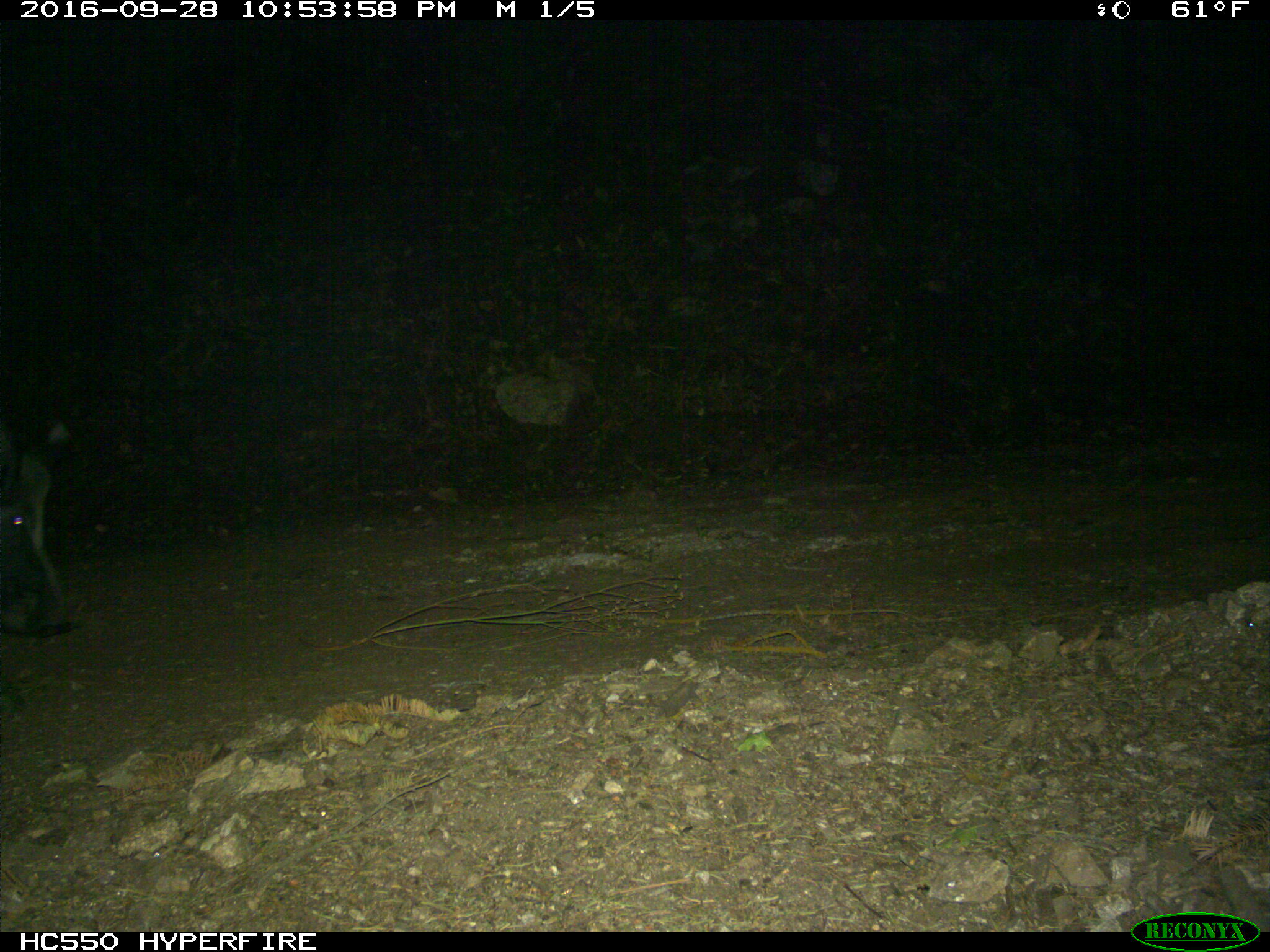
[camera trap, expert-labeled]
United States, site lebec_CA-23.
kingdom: Animalia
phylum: Chordata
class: Mammalia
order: Artiodactyla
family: Suidae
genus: Sus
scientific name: Sus scrofa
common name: wild boar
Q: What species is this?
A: Sus scrofa (wild boar).